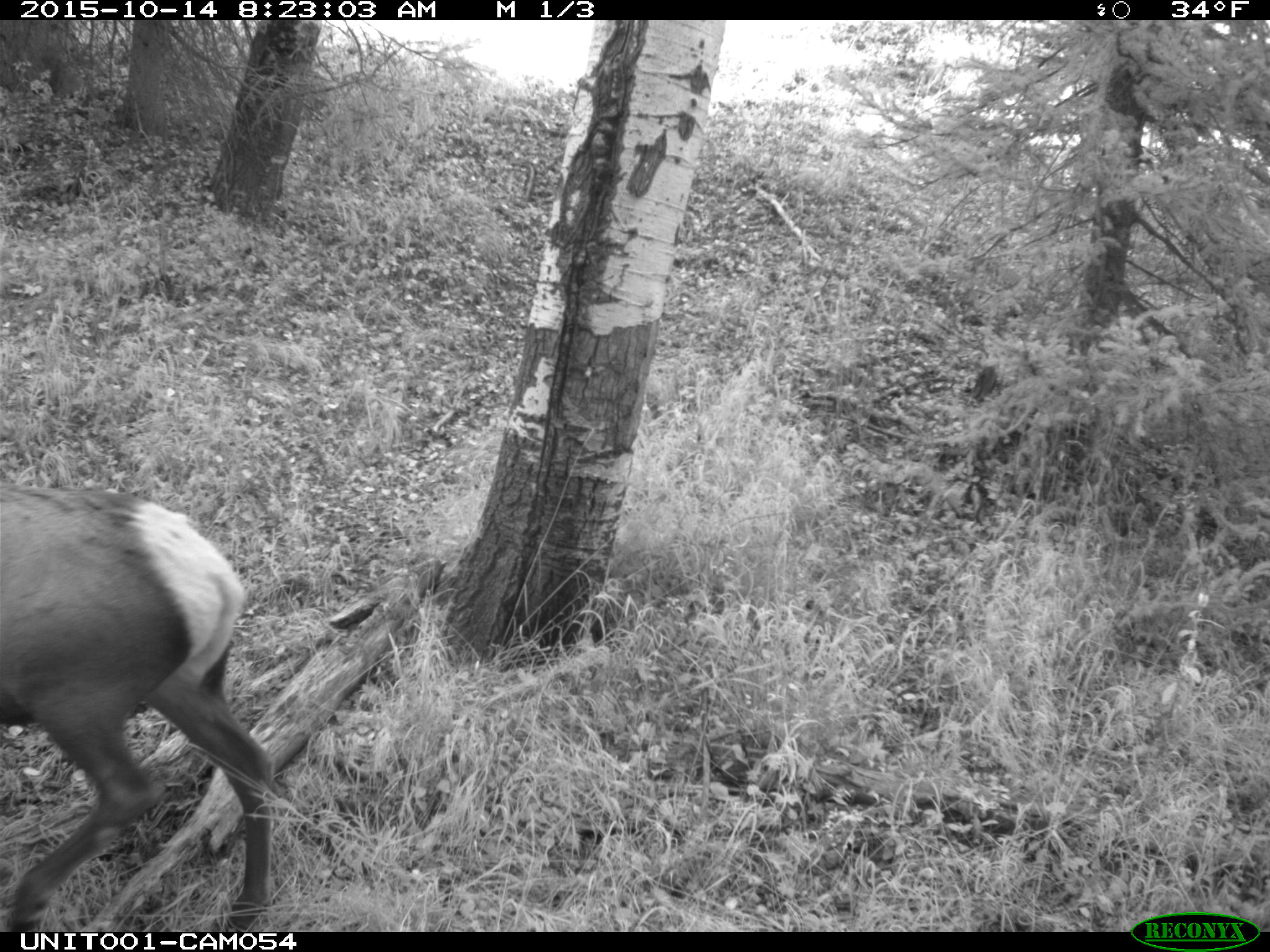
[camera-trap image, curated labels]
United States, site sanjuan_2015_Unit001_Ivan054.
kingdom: Animalia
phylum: Chordata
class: Mammalia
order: Artiodactyla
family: Cervidae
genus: Cervus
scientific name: Cervus elaphus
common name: red deer